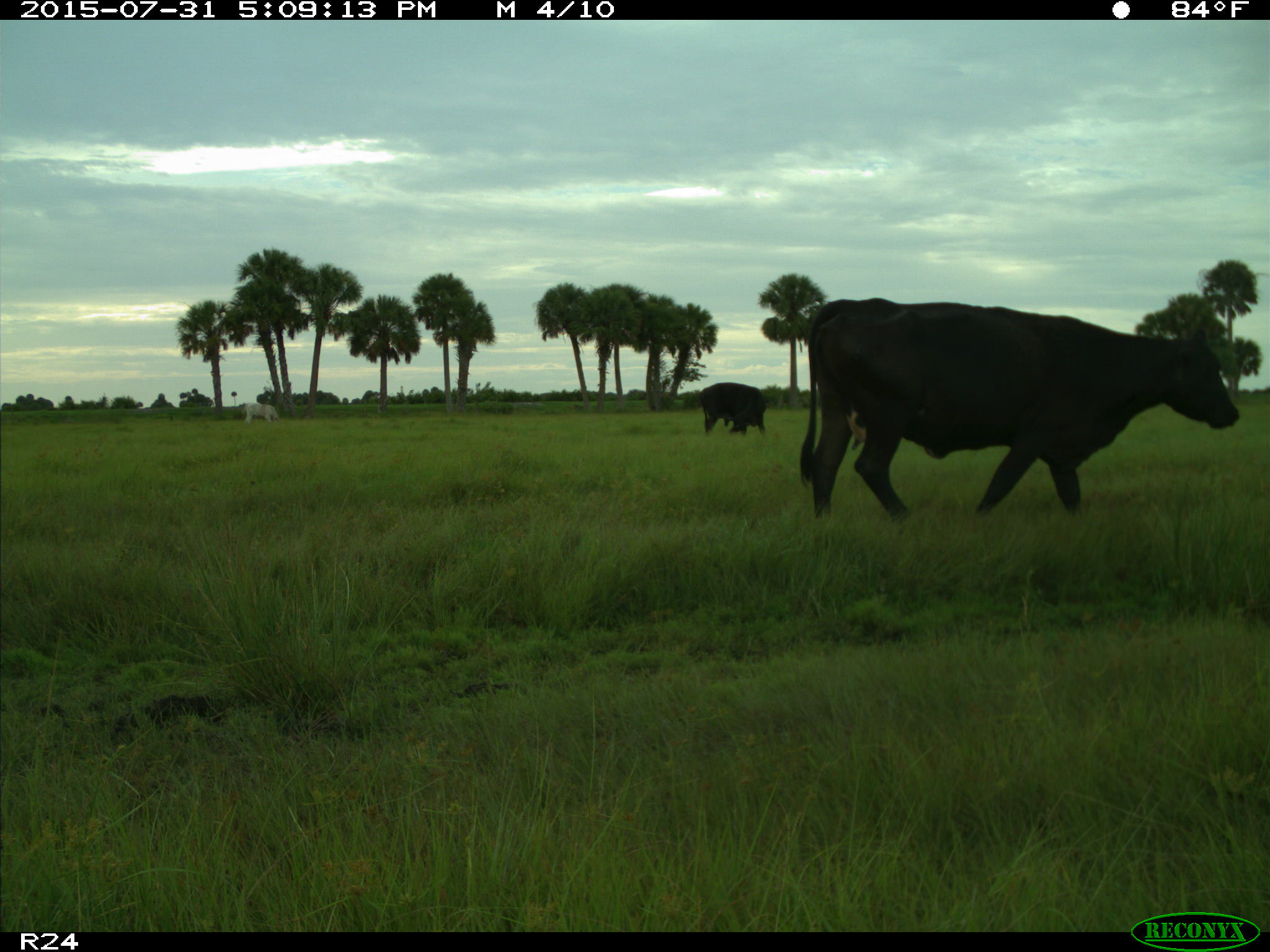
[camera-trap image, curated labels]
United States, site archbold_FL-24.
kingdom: Animalia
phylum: Chordata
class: Mammalia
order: Artiodactyla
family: Bovidae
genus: Bos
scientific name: Bos taurus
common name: domestic cow